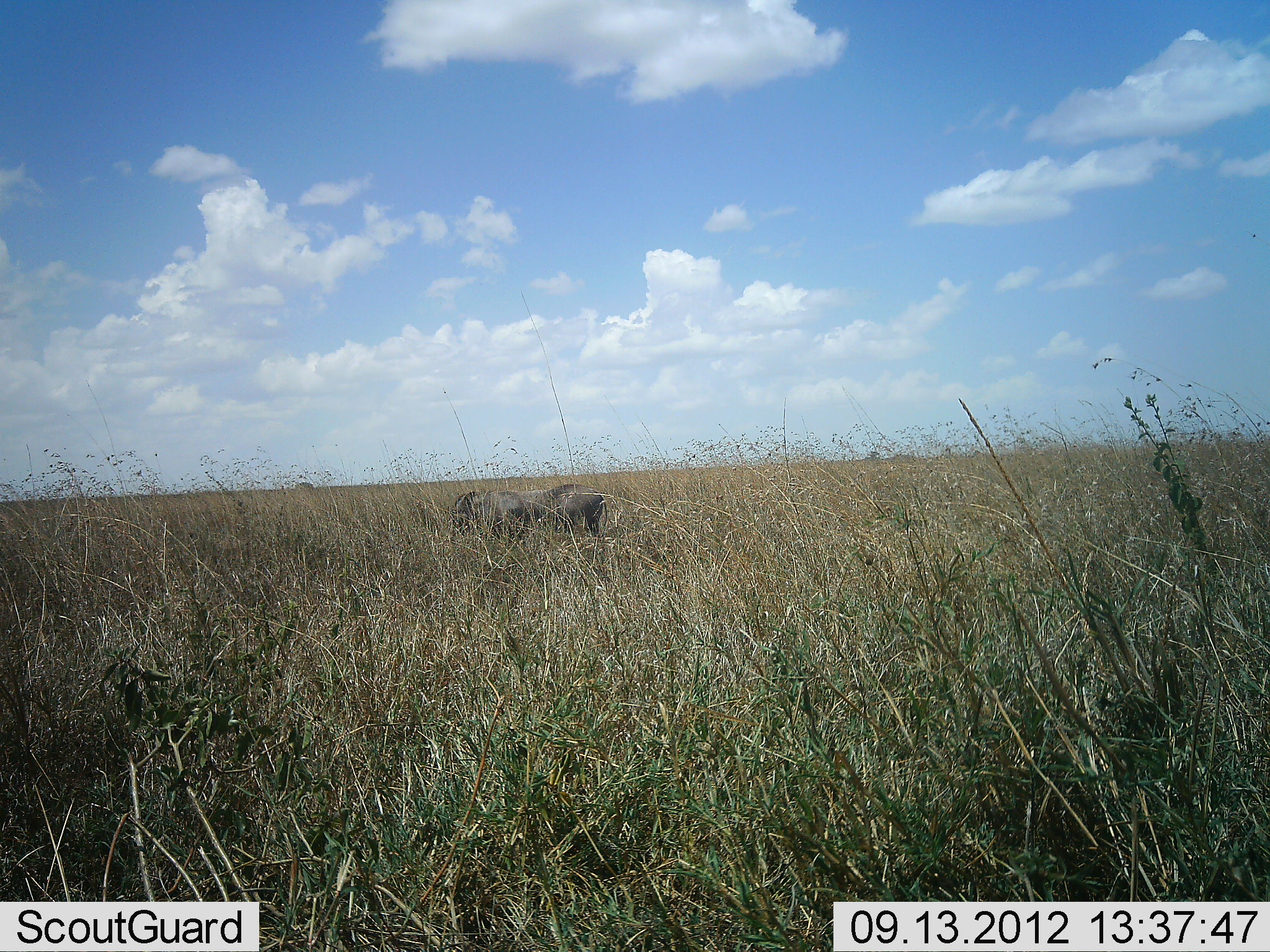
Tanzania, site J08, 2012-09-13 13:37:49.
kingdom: Animalia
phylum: Chordata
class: Mammalia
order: Artiodactyla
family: Suidae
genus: Phacochoerus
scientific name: Phacochoerus africanus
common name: warthog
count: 1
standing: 80%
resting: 0%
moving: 0%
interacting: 0%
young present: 0%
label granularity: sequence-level